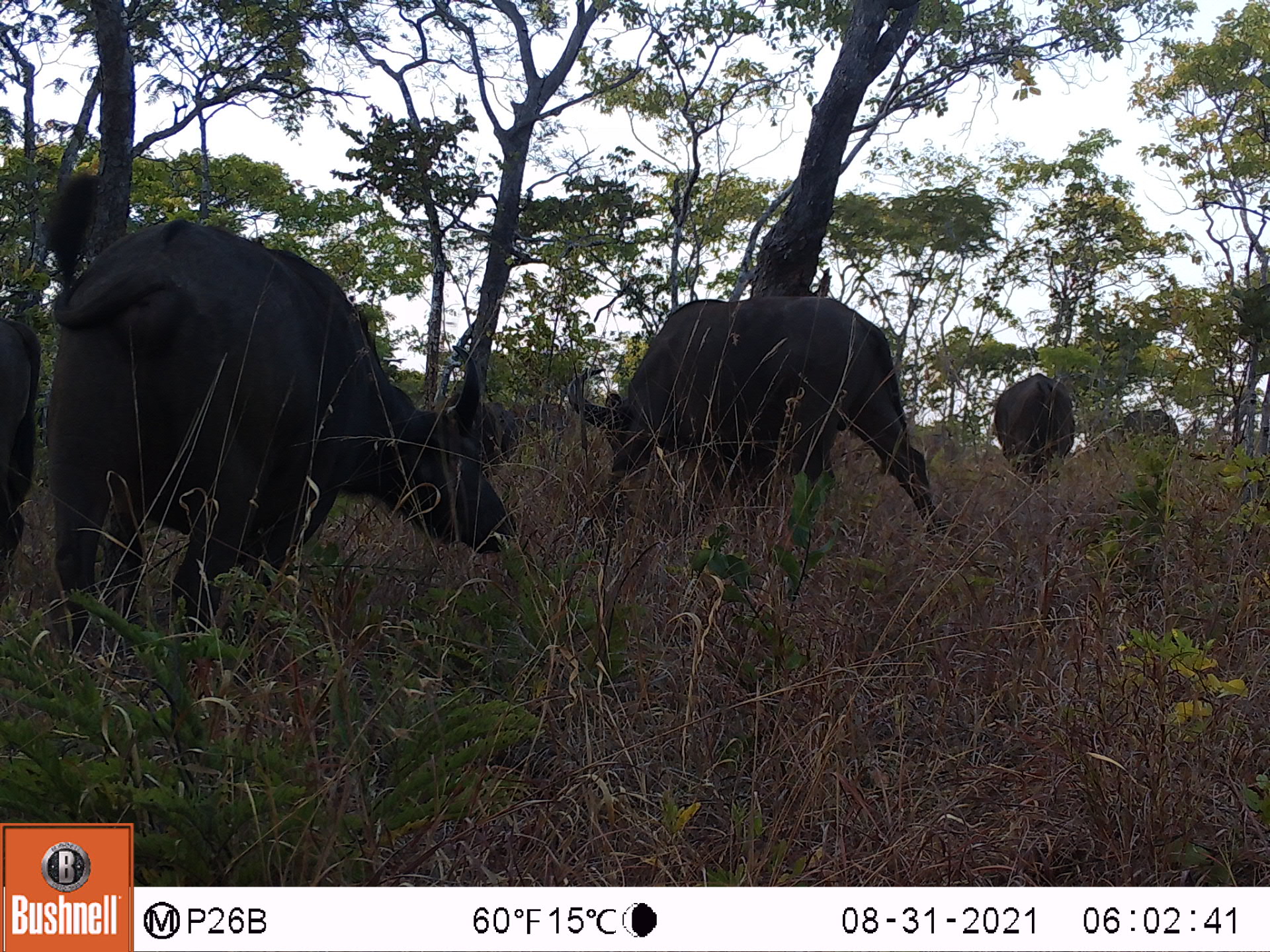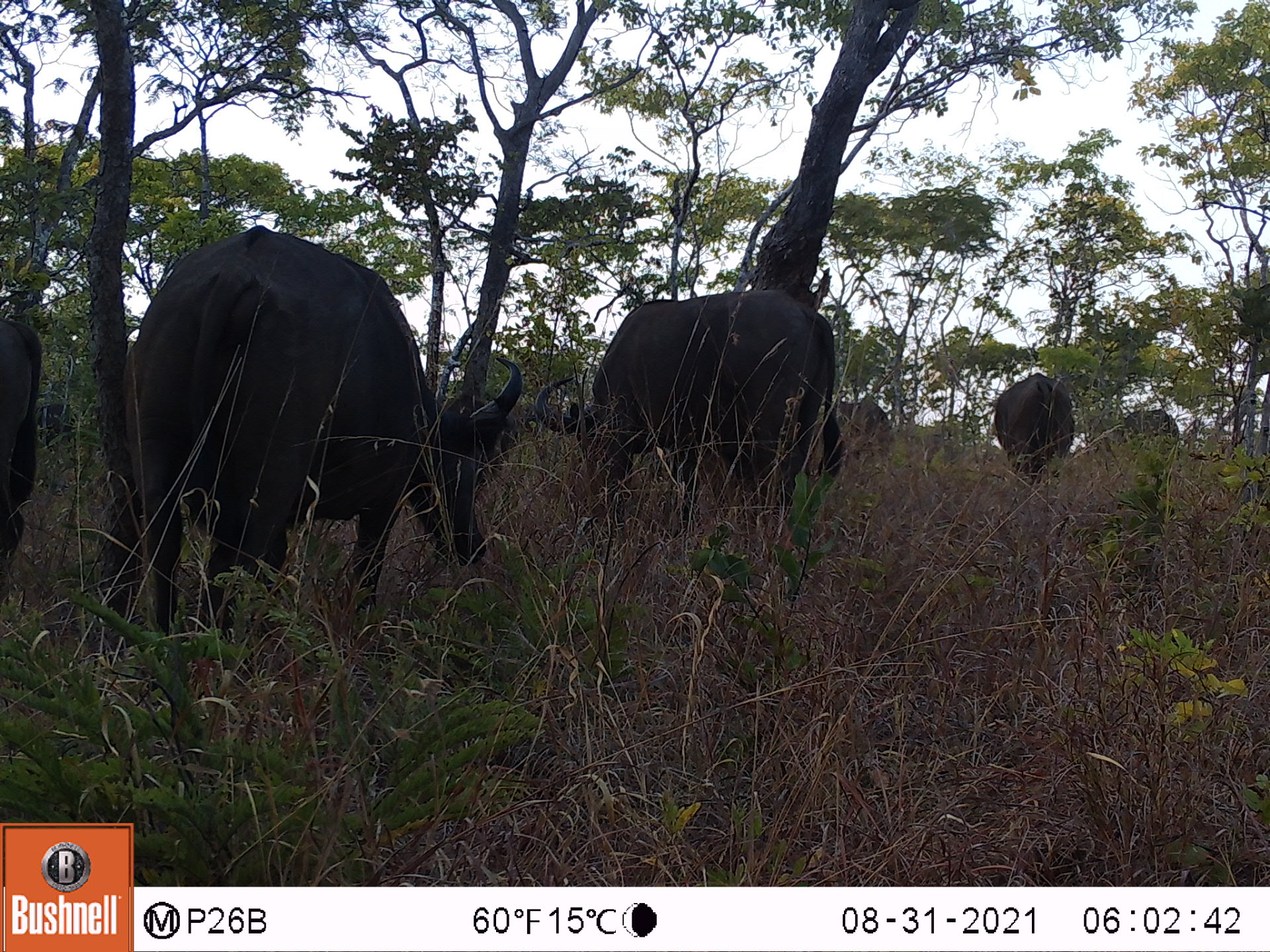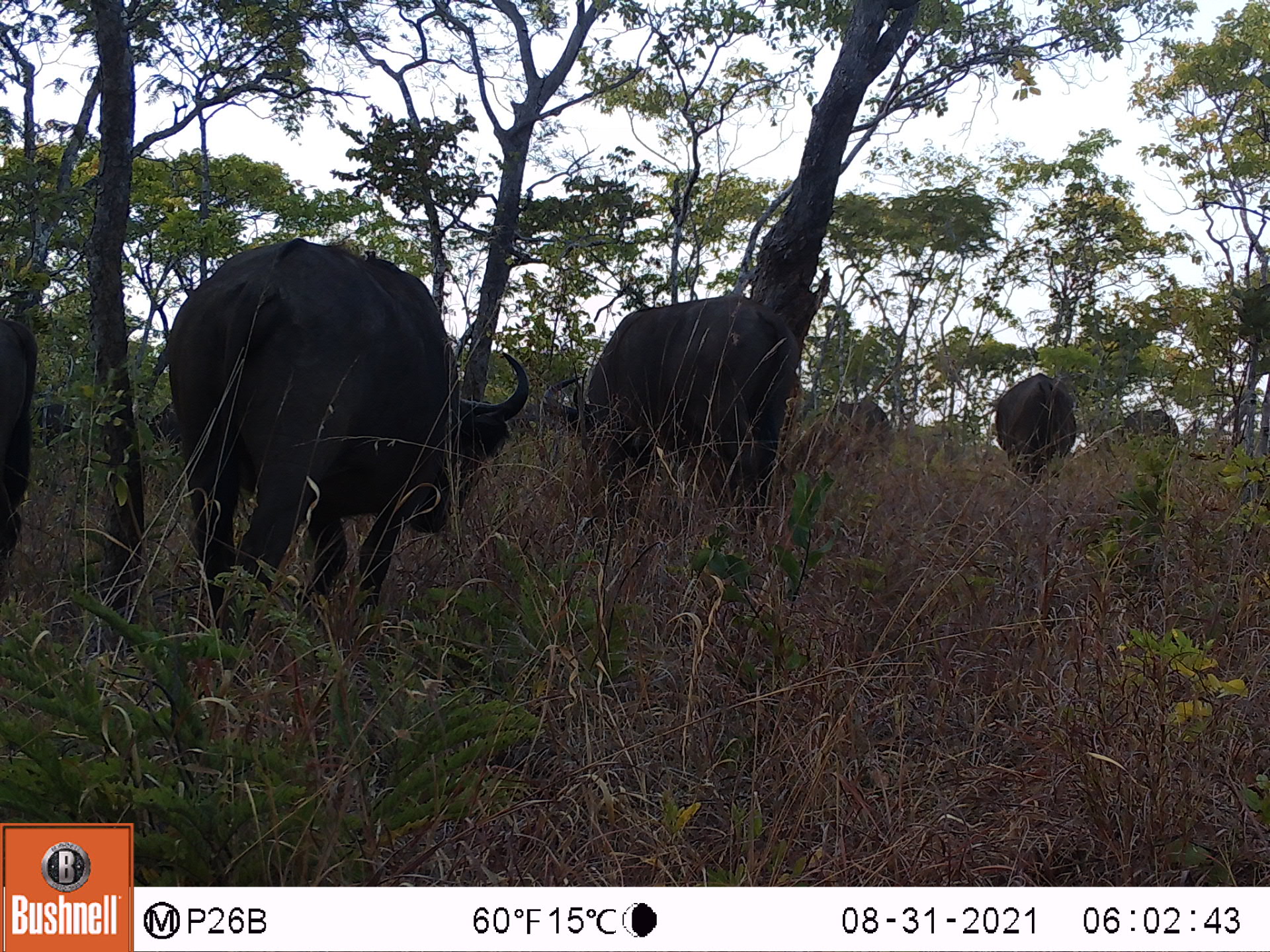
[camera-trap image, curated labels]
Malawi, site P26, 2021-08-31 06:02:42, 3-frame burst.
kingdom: Animalia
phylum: Chordata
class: Mammalia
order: Artiodactyla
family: Bovidae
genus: Syncerus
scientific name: Syncerus caffer caffer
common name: cape buffalo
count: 6